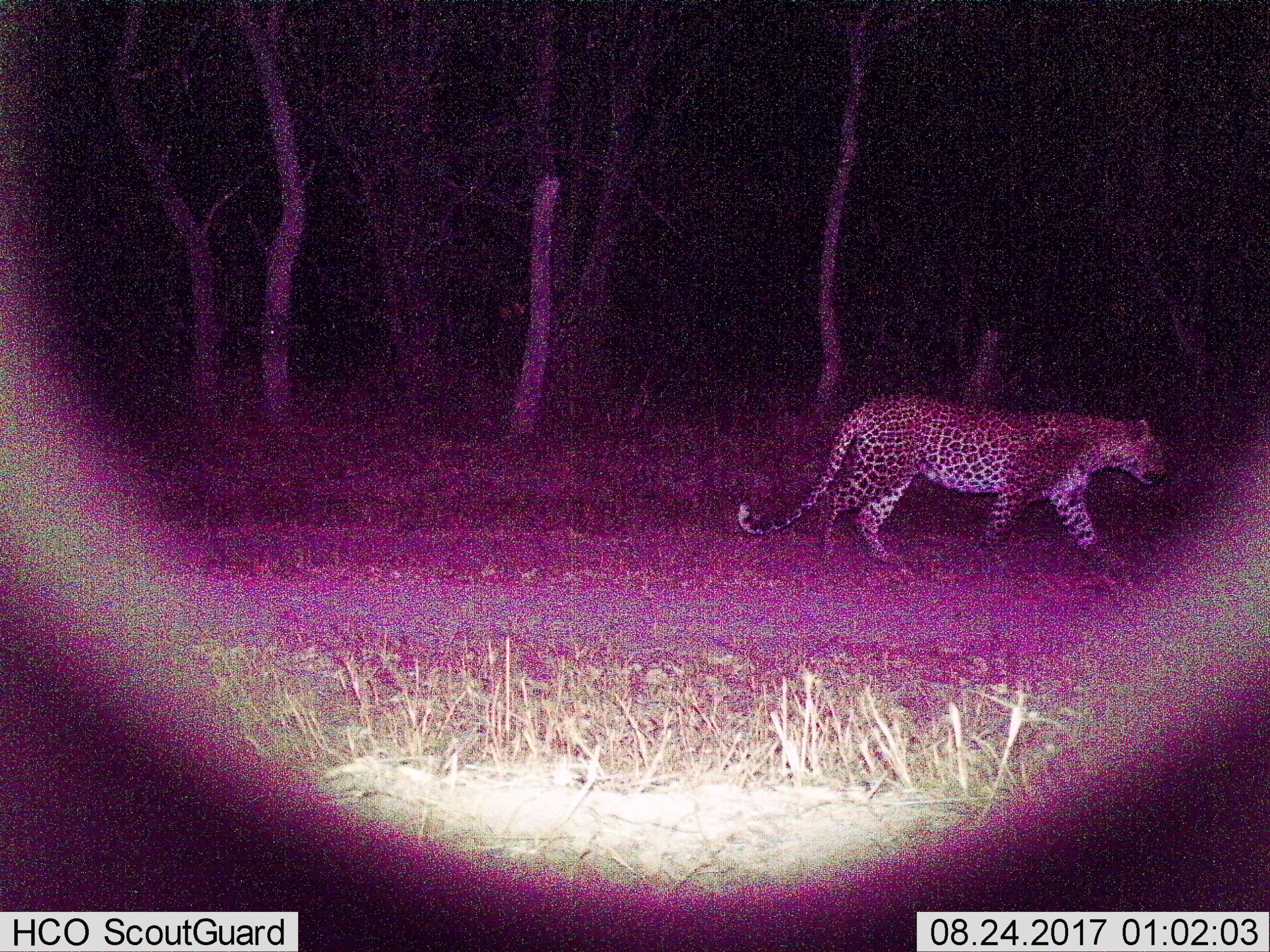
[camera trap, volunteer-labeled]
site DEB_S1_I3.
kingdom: Animalia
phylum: Chordata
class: Mammalia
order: Carnivora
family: Felidae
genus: Panthera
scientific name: Panthera pardus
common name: leopard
Leopard (Panthera pardus), count 1. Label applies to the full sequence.